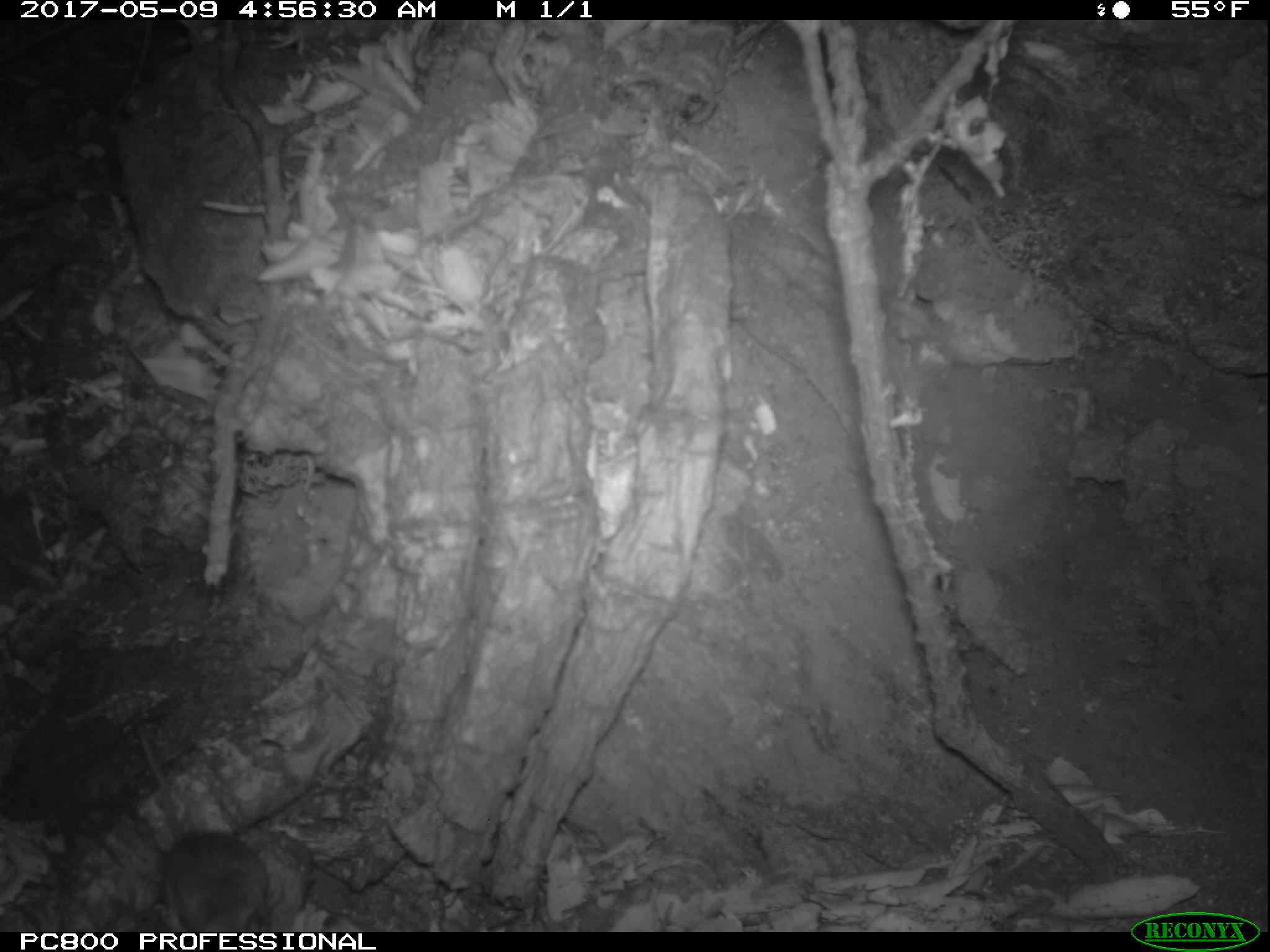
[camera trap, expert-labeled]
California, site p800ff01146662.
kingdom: Animalia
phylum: Chordata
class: Mammalia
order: Rodentia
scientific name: Rodentia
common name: rodent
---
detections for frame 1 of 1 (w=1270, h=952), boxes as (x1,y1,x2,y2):
rodent: (131,722,265,933)